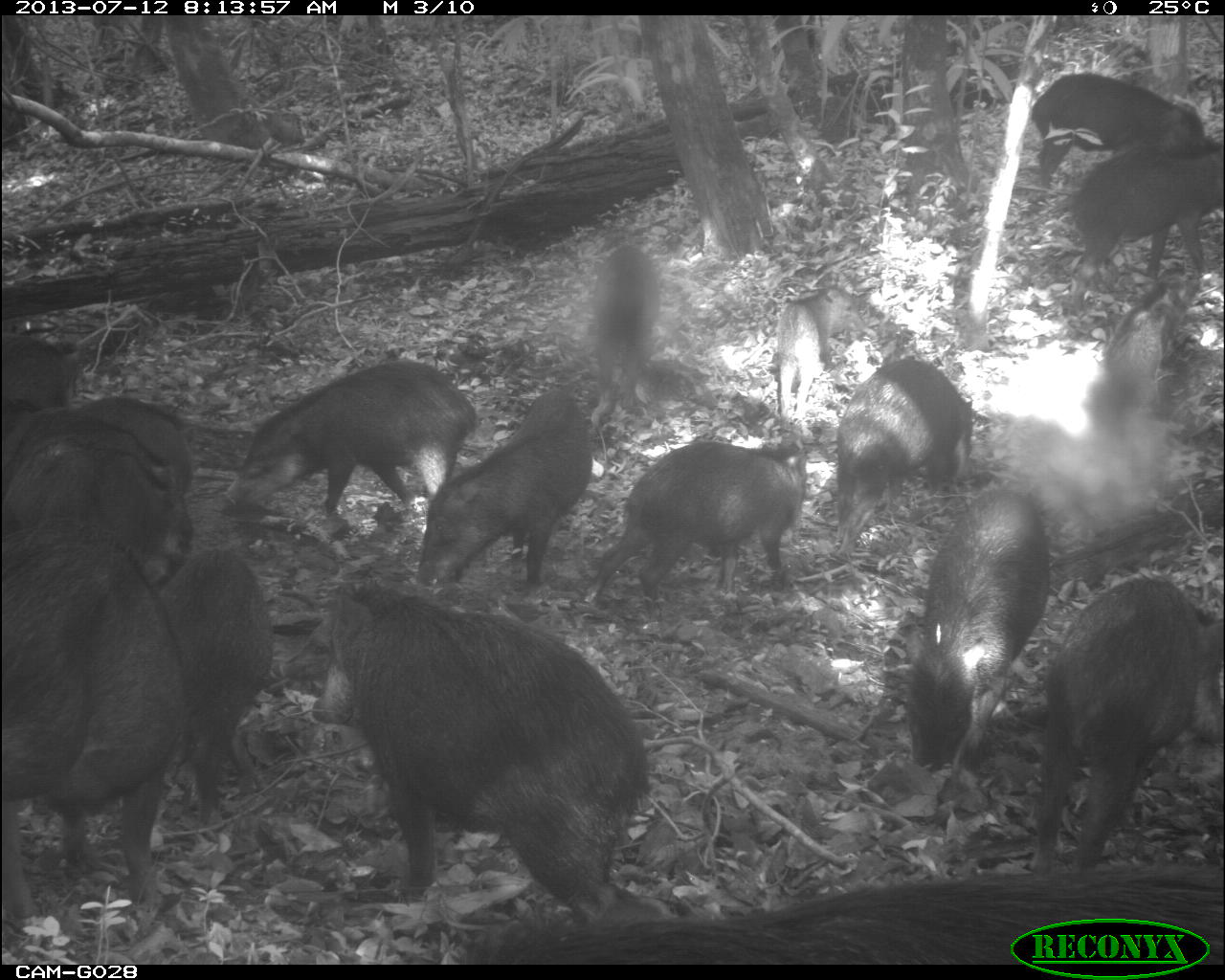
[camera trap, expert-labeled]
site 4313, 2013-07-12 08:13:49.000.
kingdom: Animalia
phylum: Chordata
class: Mammalia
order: Artiodactyla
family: Tayassuidae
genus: Tayassu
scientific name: Tayassu pecari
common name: white-lipped peccary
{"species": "Tayassu pecari (white-lipped peccary)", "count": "20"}